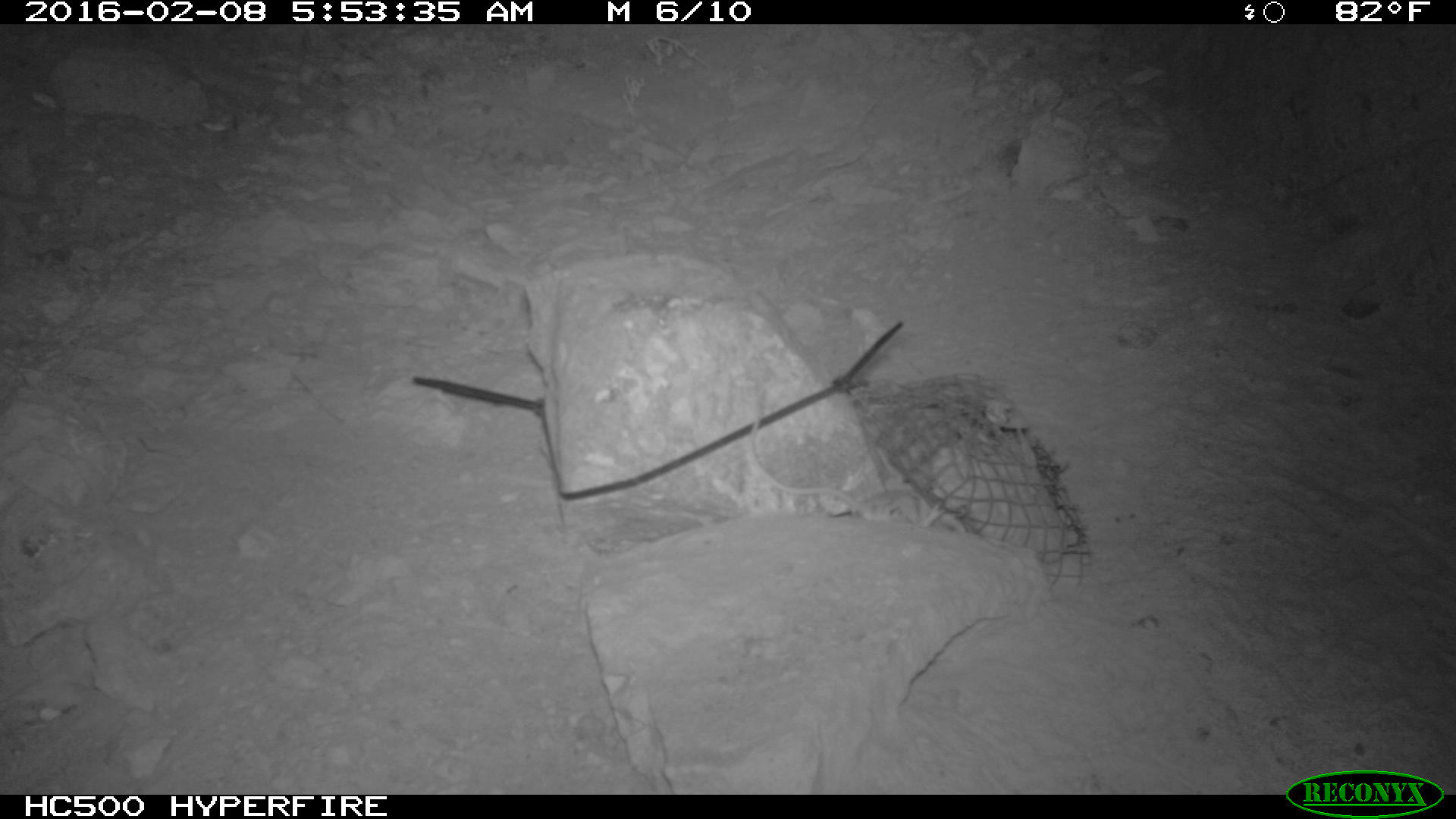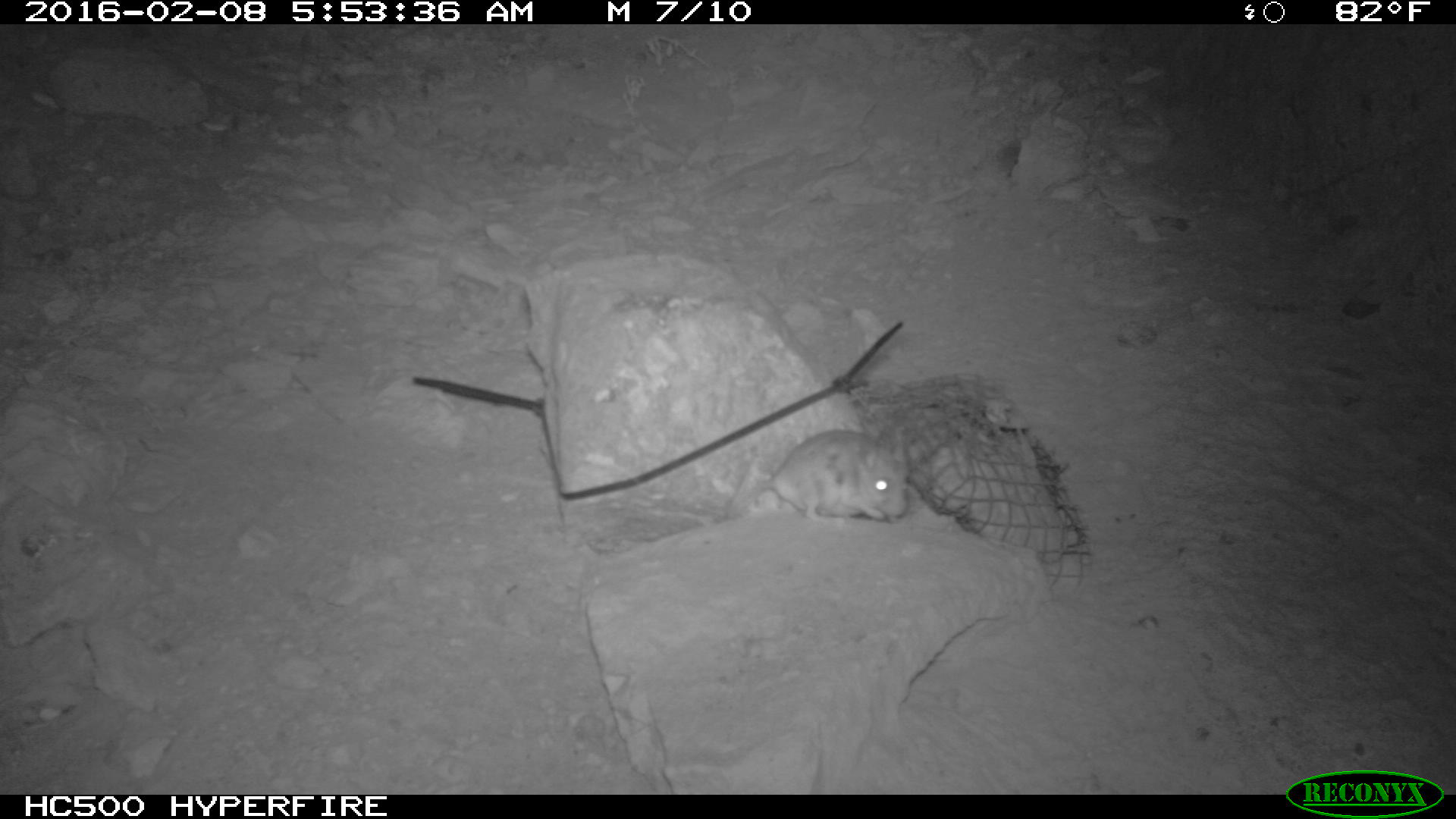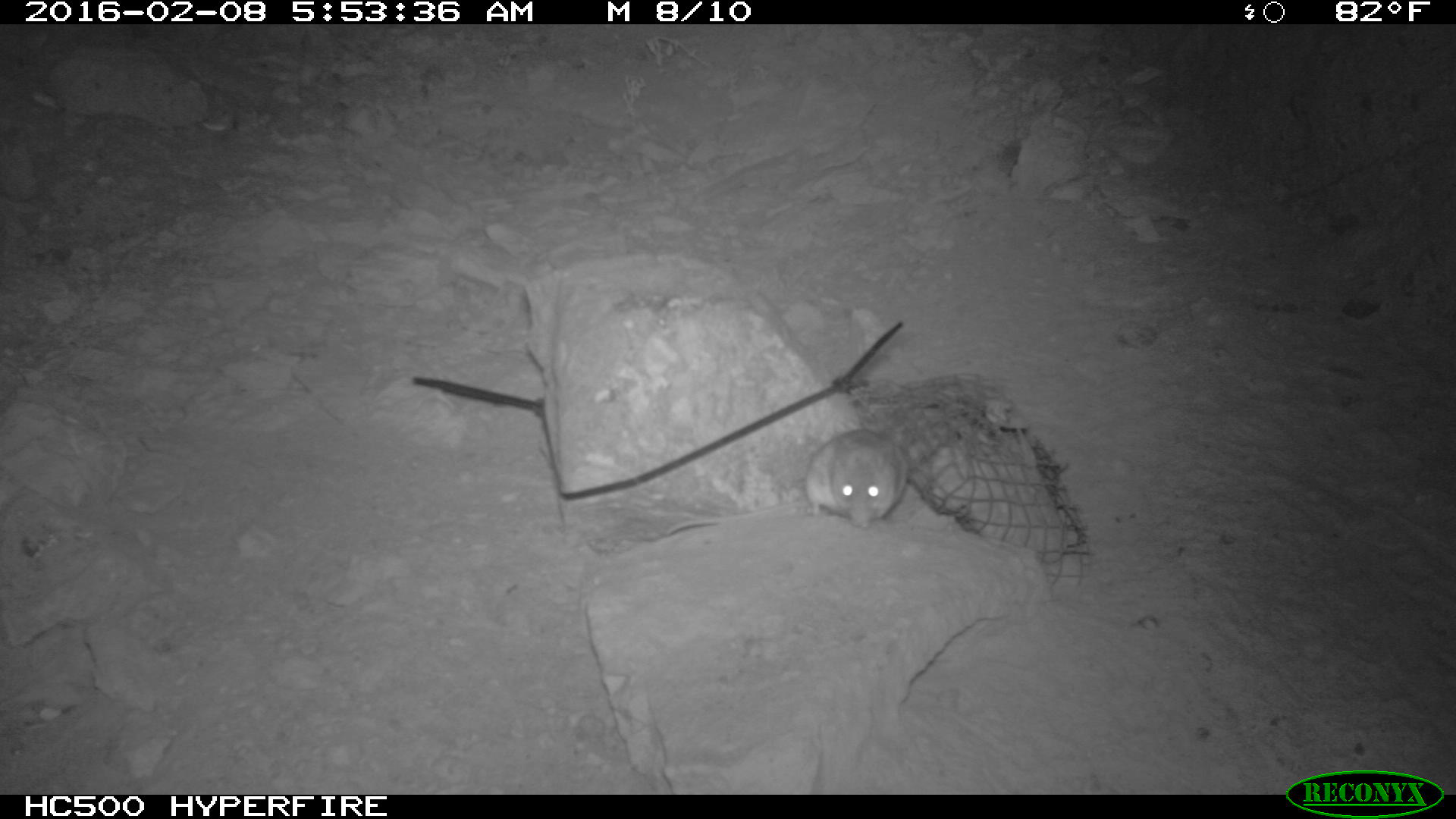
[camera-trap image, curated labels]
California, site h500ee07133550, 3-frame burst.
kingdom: Animalia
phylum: Chordata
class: Mammalia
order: Rodentia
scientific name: Rodentia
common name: rodent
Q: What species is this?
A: Rodent (Rodentia).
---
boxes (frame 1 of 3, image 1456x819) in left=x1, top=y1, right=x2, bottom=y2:
rodent: left=746, top=416, right=963, bottom=530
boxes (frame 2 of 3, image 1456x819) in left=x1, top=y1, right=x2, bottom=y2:
rodent: left=732, top=428, right=909, bottom=527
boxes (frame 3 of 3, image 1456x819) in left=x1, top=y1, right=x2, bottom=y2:
rodent: left=660, top=425, right=908, bottom=533